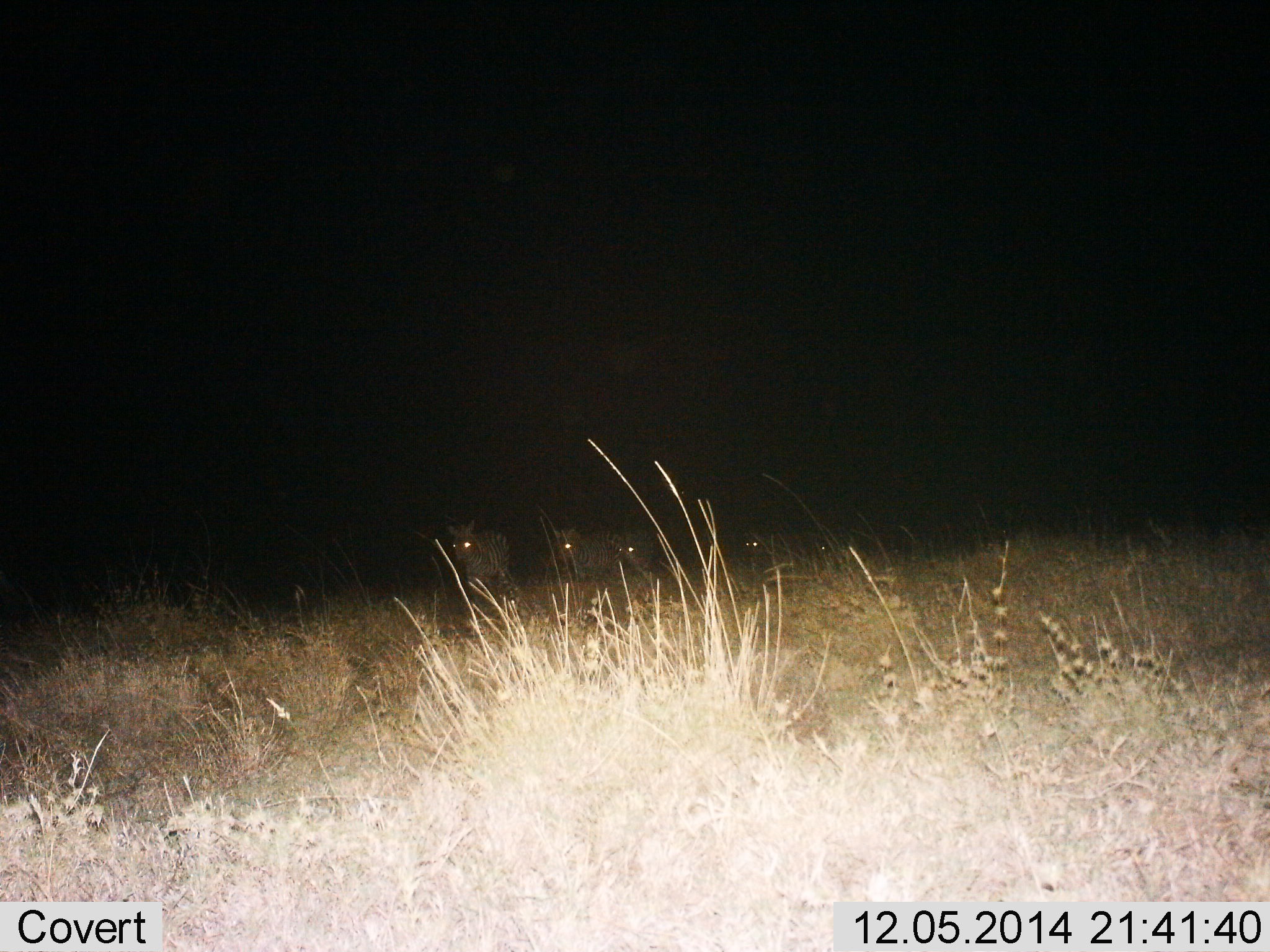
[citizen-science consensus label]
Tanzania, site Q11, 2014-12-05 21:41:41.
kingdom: Animalia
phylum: Chordata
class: Mammalia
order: Perissodactyla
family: Equidae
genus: Equus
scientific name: Equus quagga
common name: plains zebra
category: zebra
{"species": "zebra (plains zebra) (Equus quagga)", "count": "5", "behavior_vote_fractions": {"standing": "20%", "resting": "0%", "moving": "80%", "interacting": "0%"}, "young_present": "0%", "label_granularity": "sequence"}